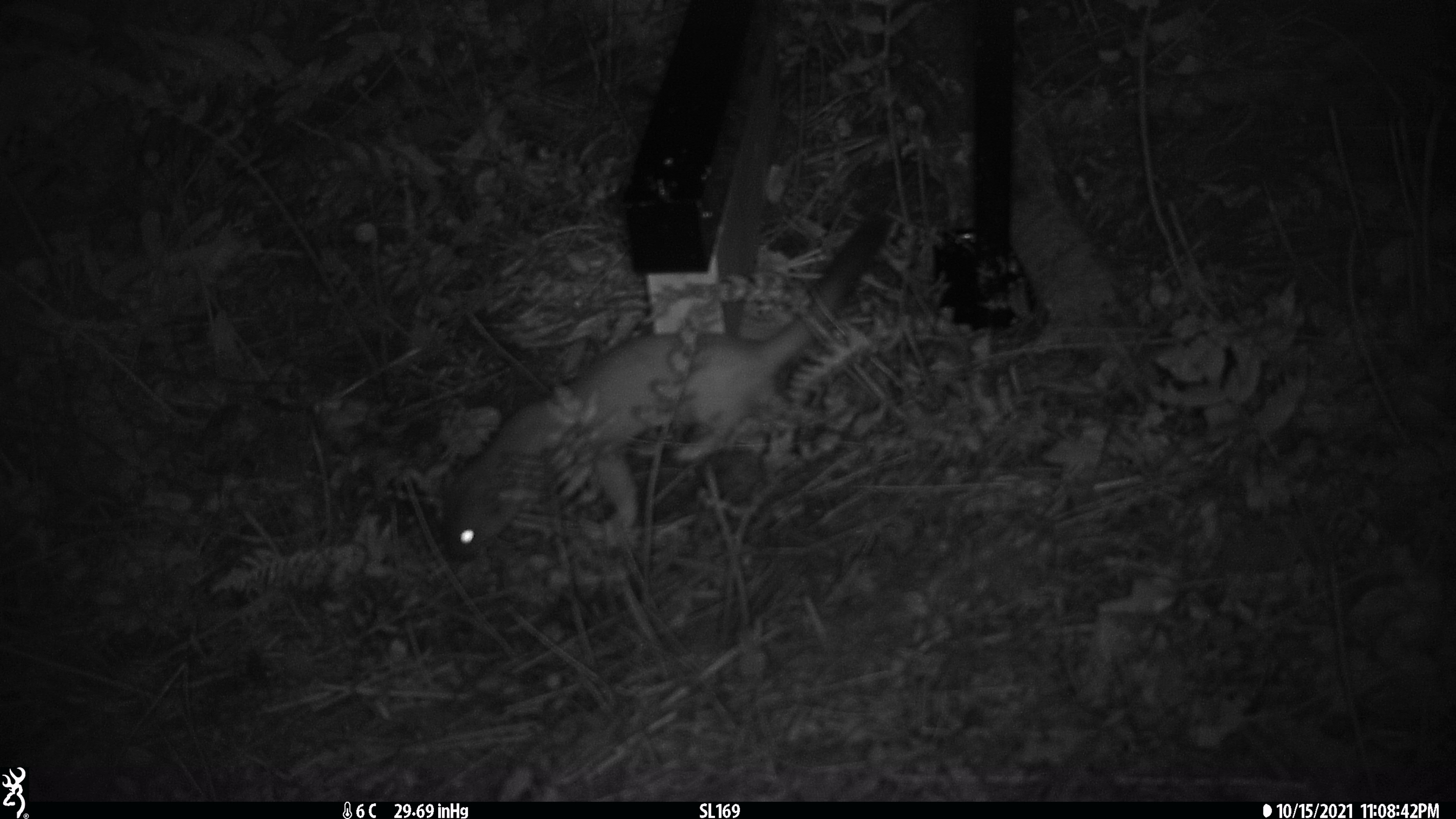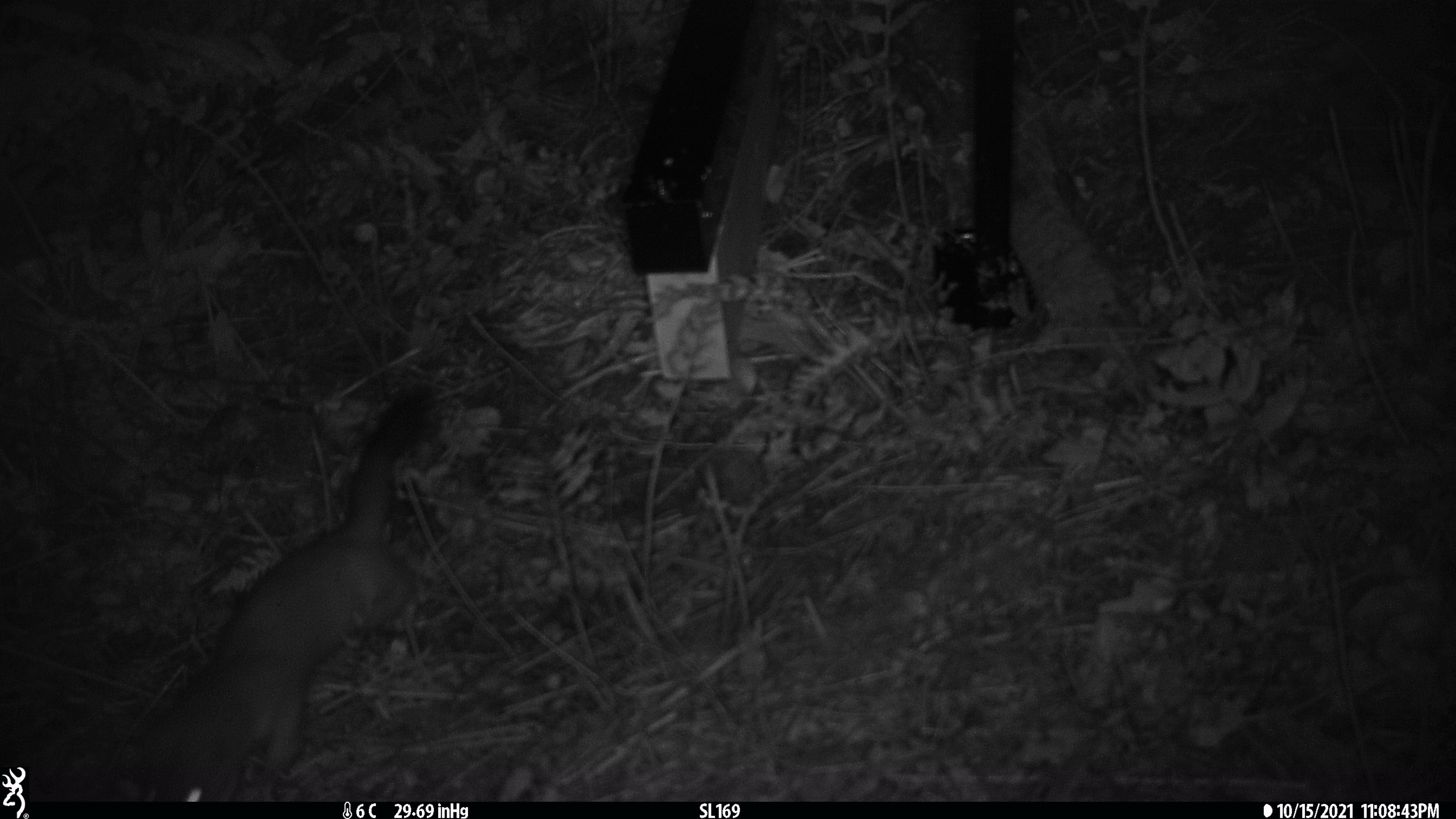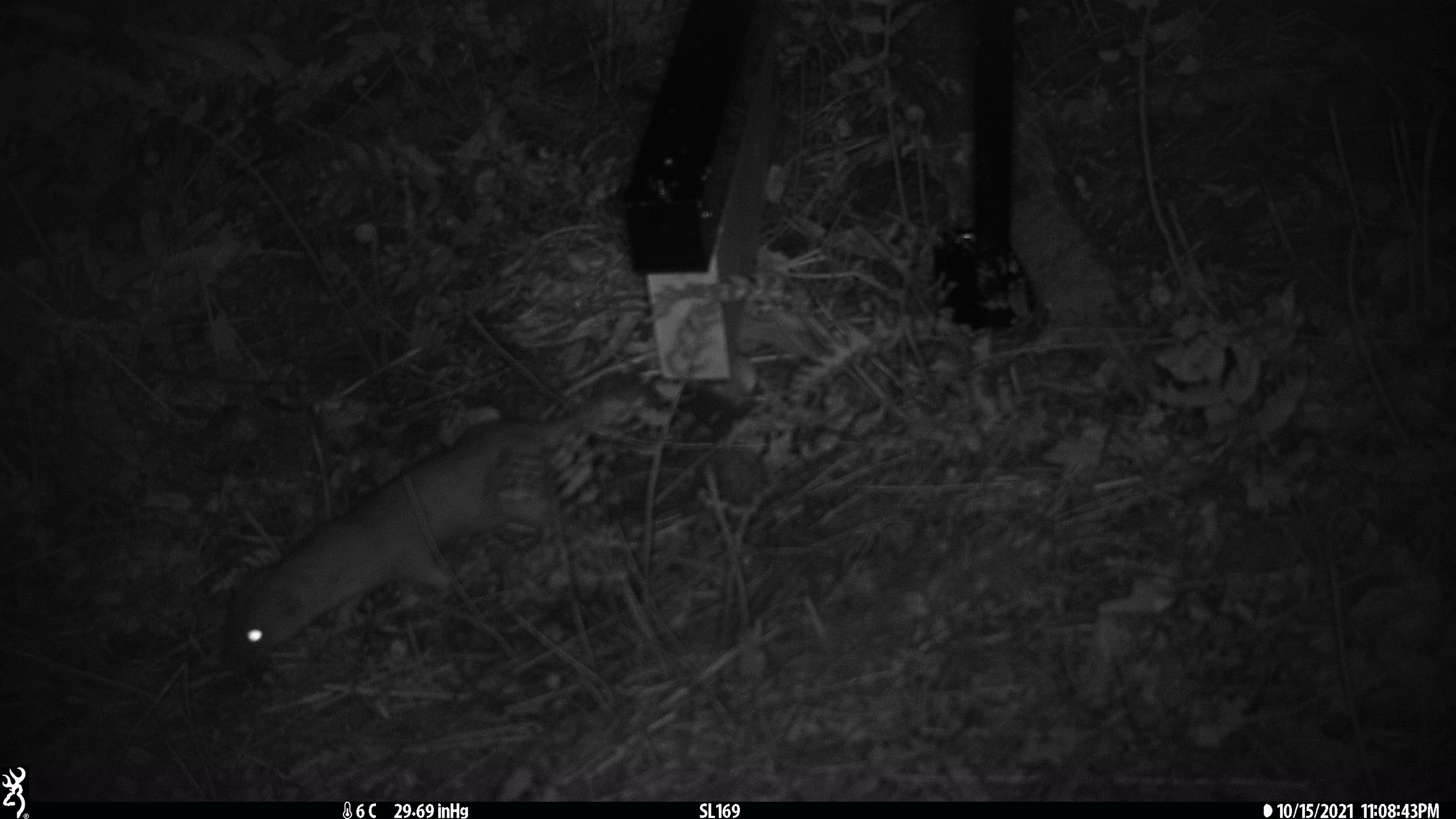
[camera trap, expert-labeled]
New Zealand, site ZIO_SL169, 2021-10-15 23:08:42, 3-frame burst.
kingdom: Animalia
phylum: Chordata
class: Mammalia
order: Carnivora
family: Mustelidae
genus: Mustela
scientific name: Mustela erminea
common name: stoat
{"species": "stoat (Mustela erminea)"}